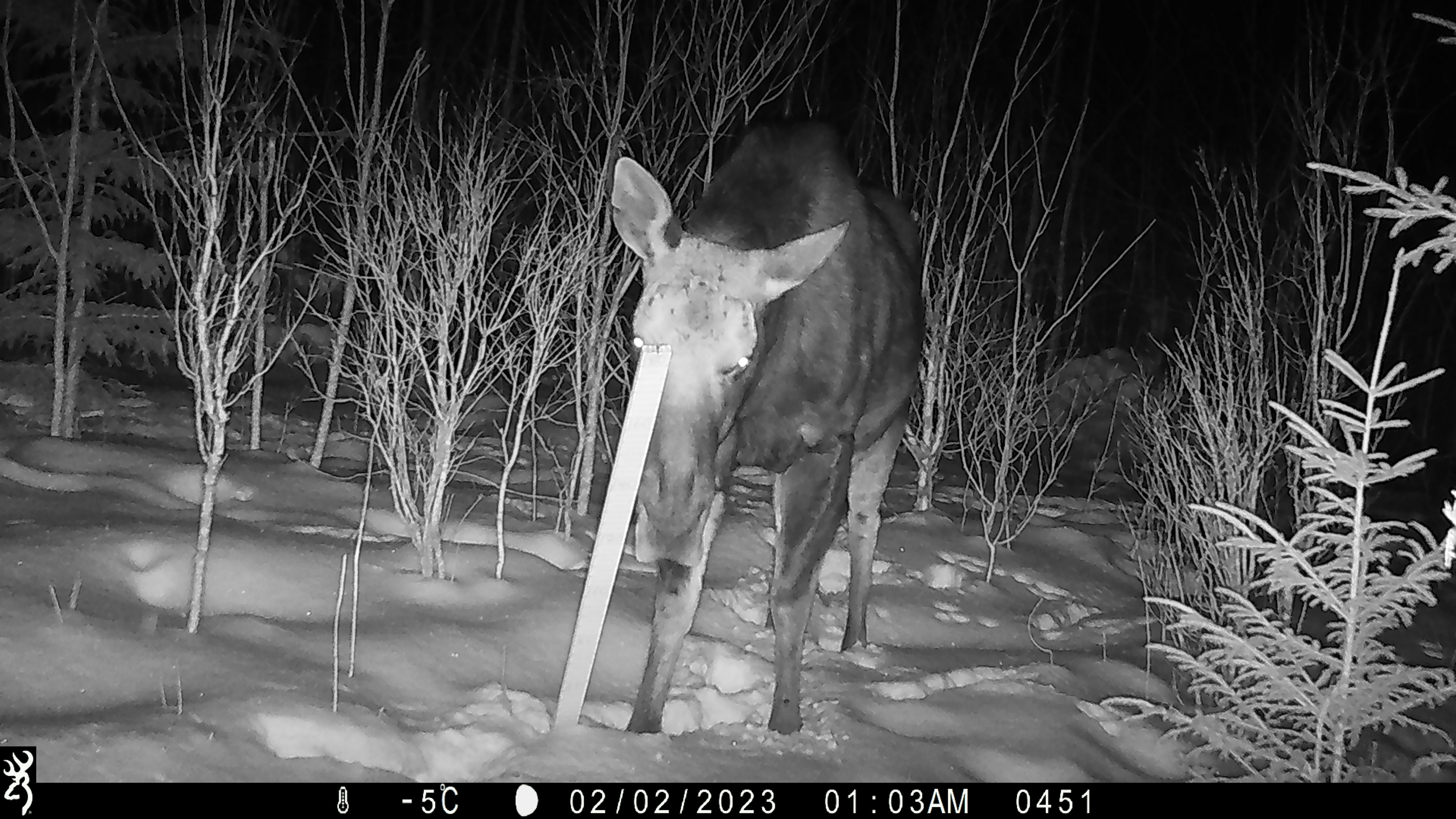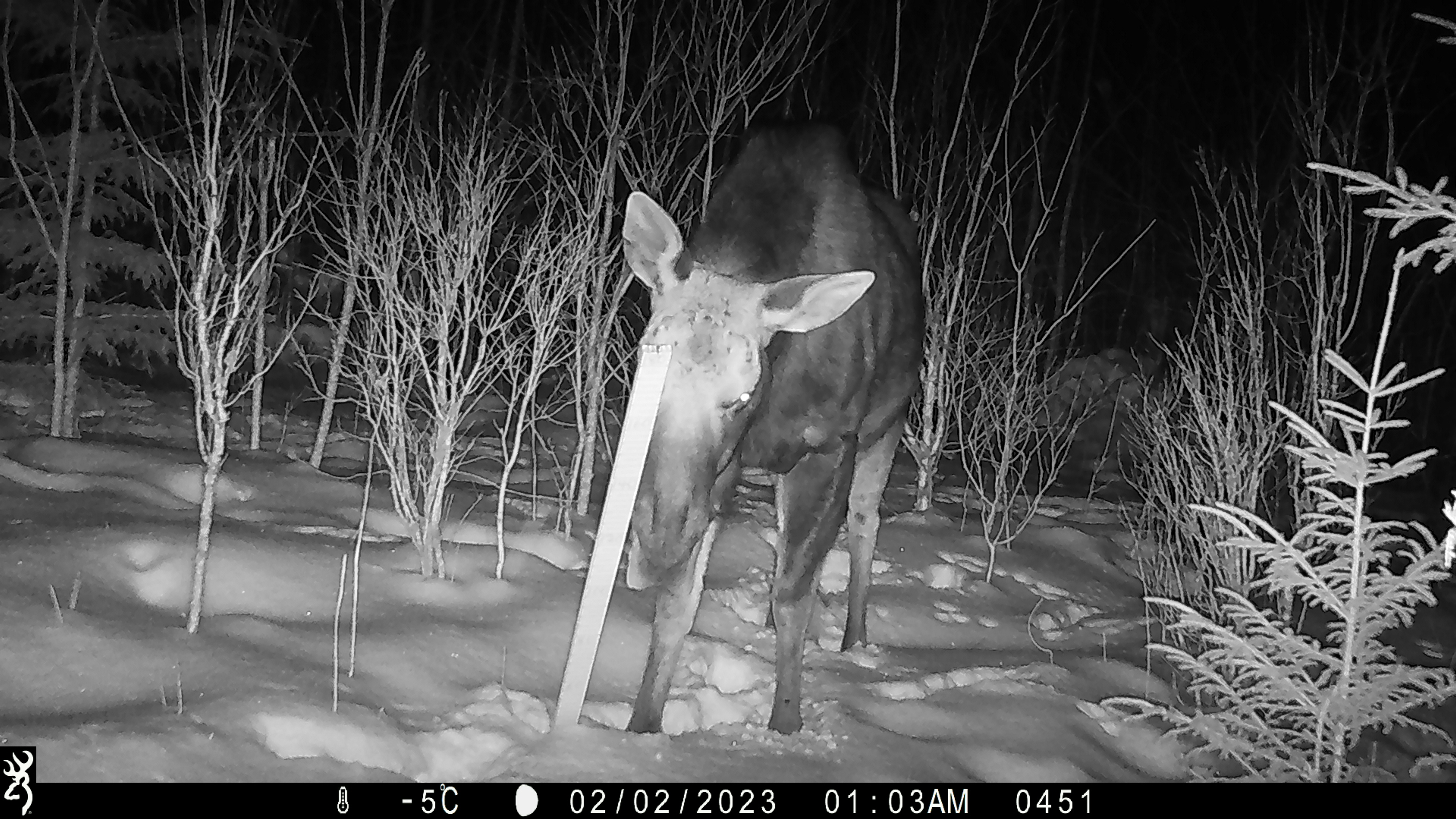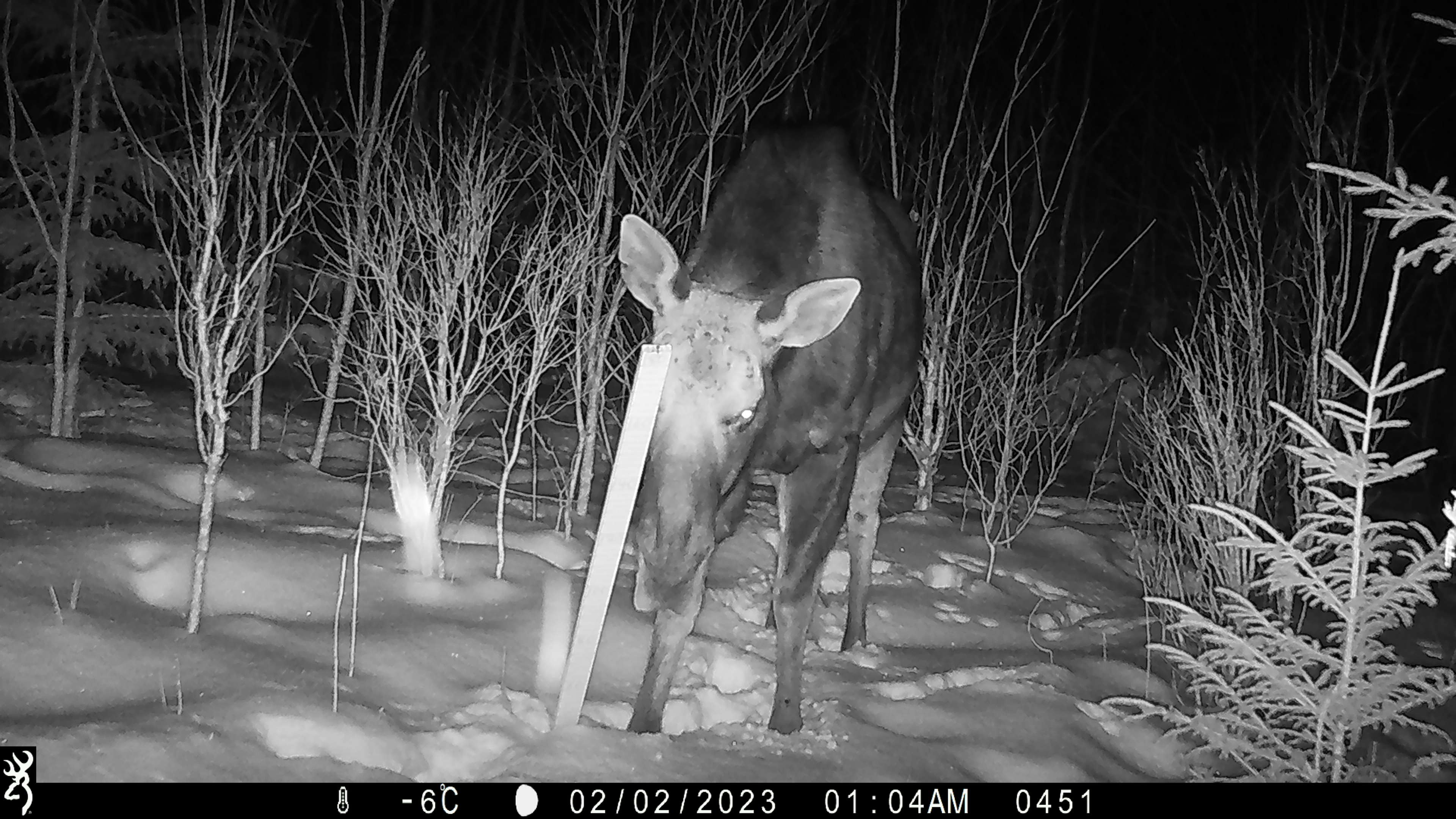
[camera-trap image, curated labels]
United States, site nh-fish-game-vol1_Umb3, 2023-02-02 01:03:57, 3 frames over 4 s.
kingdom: Animalia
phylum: Chordata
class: Mammalia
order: Artiodactyla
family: Cervidae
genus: Alces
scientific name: Alces alces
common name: moose